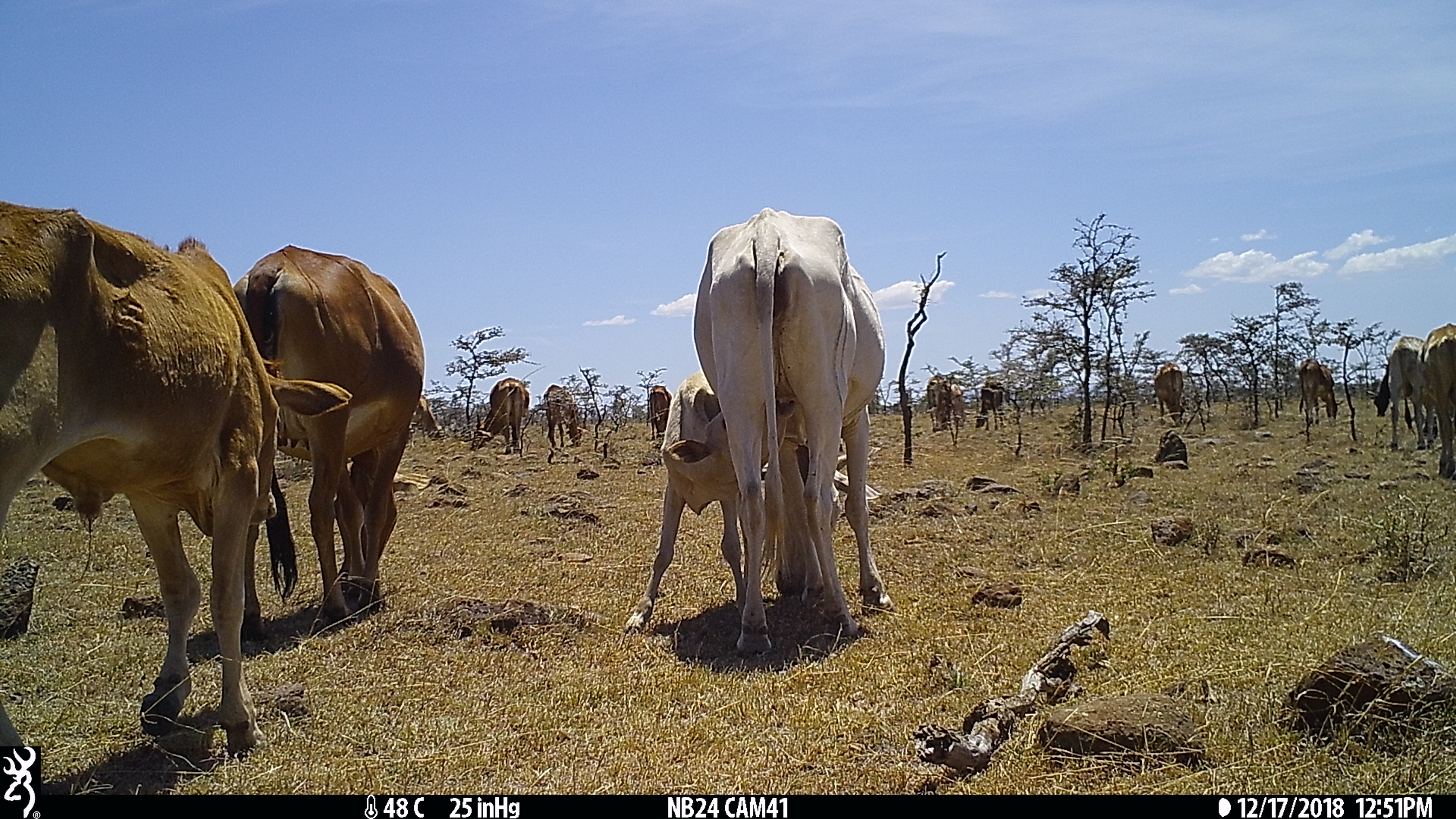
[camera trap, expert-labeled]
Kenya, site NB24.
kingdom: Animalia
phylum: Chordata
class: Mammalia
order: Artiodactyla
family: Bovidae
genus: Bos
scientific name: Bos taurus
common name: cattle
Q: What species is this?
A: Cattle (Bos taurus).